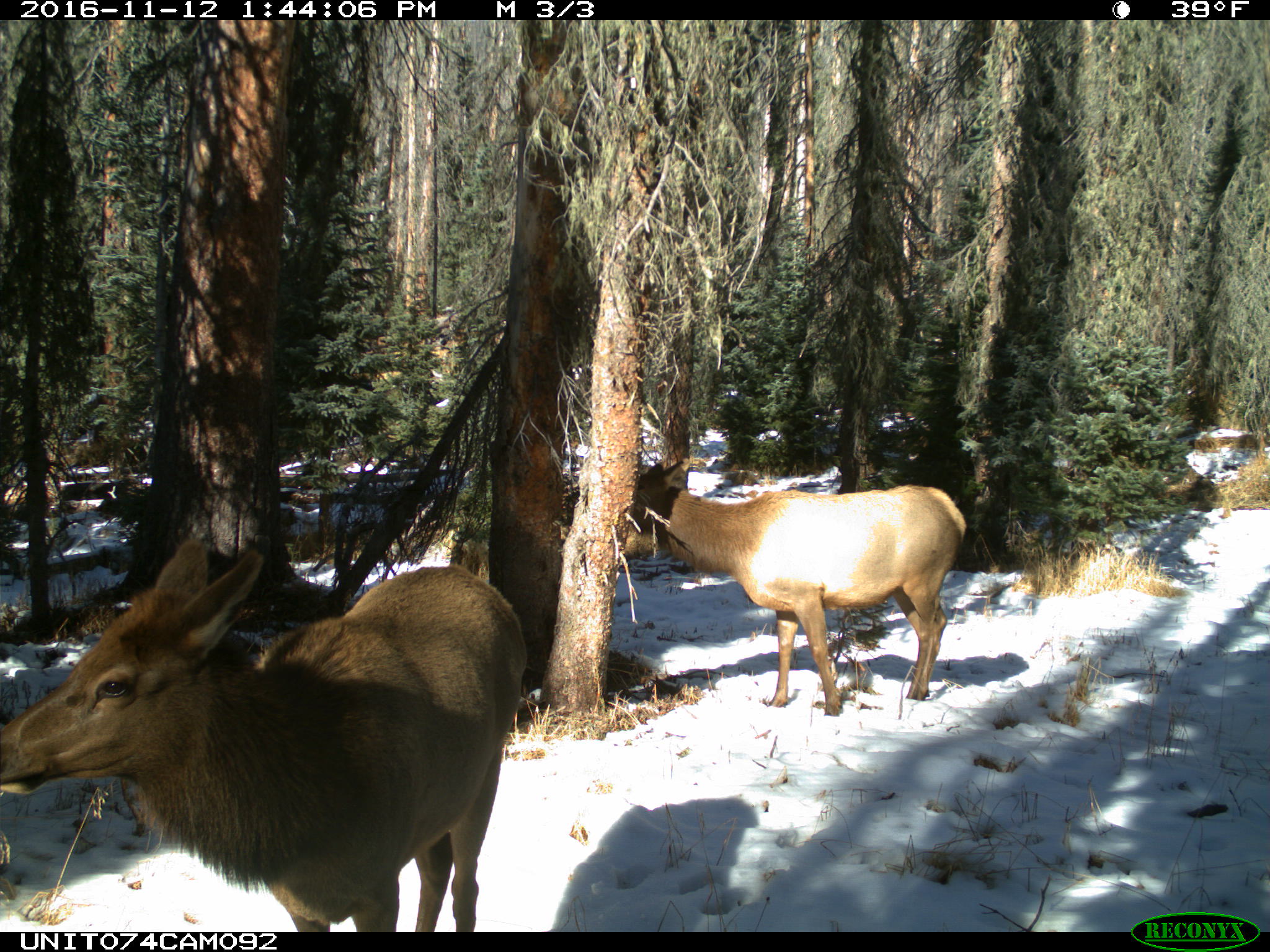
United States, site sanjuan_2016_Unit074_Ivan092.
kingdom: Animalia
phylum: Chordata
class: Mammalia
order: Artiodactyla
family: Cervidae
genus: Cervus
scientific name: Cervus elaphus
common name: red deer